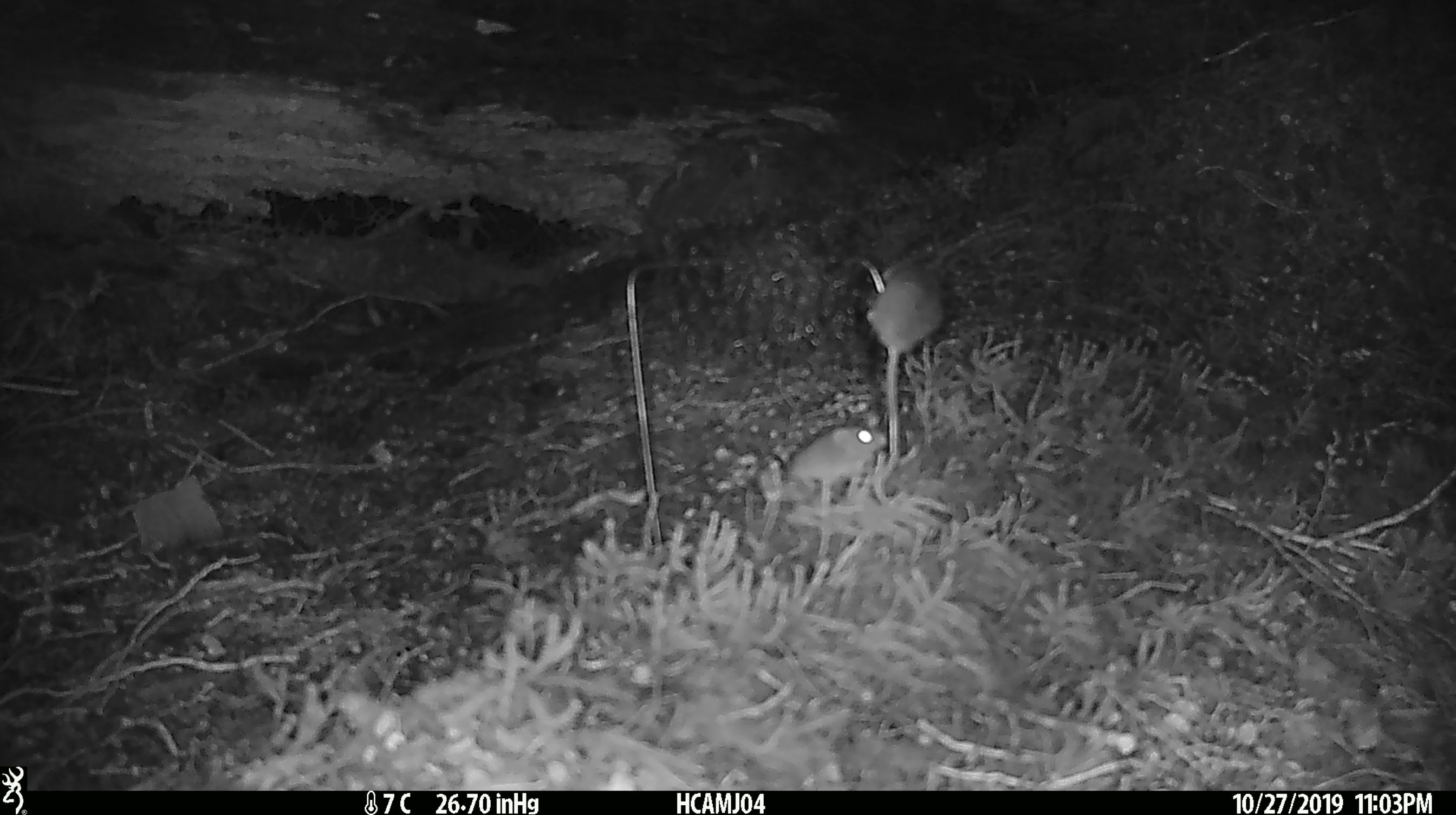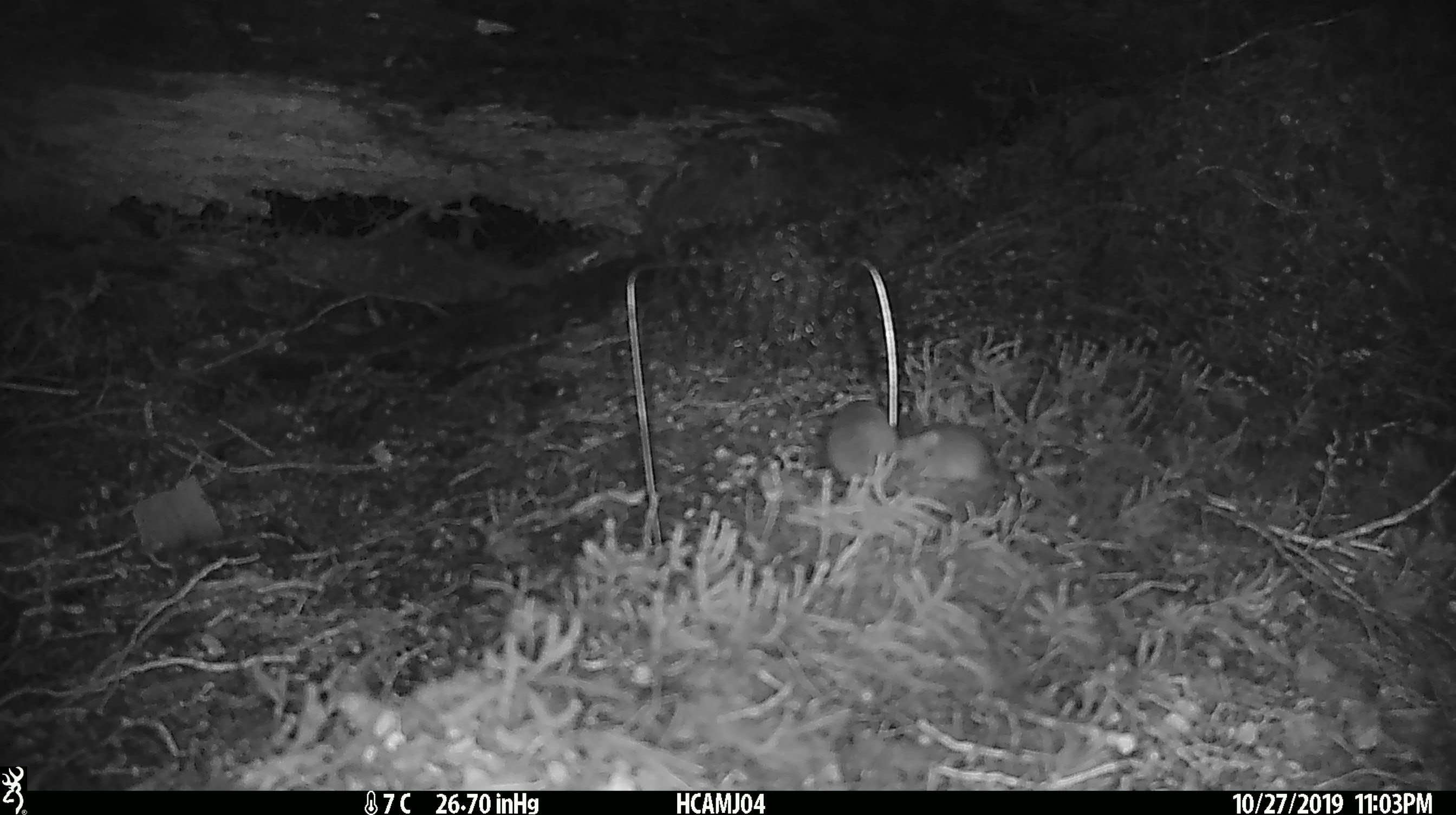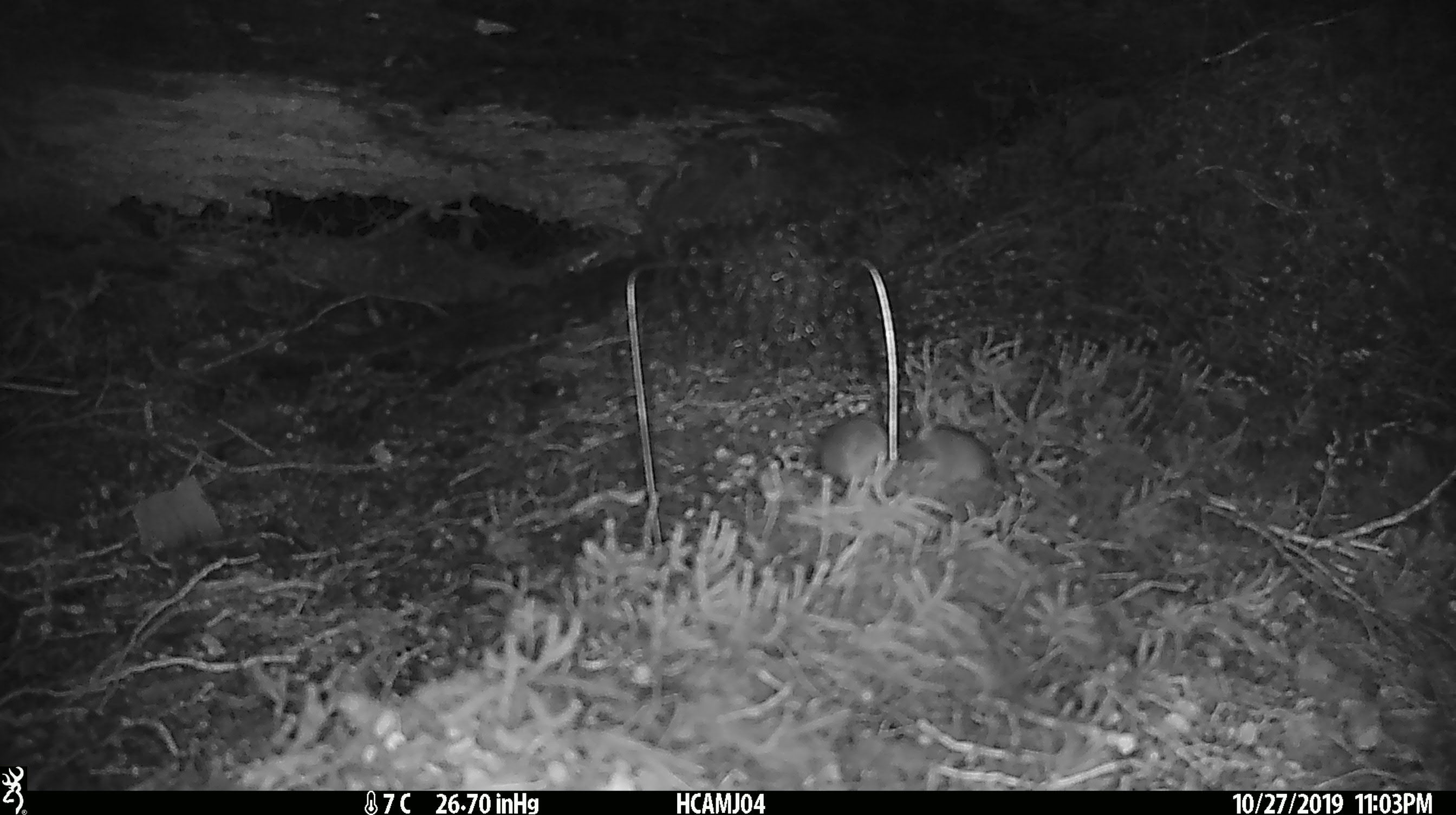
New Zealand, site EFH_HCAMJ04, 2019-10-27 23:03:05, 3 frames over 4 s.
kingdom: Animalia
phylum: Chordata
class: Mammalia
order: Rodentia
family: Muridae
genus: Mus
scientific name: Mus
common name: mouse